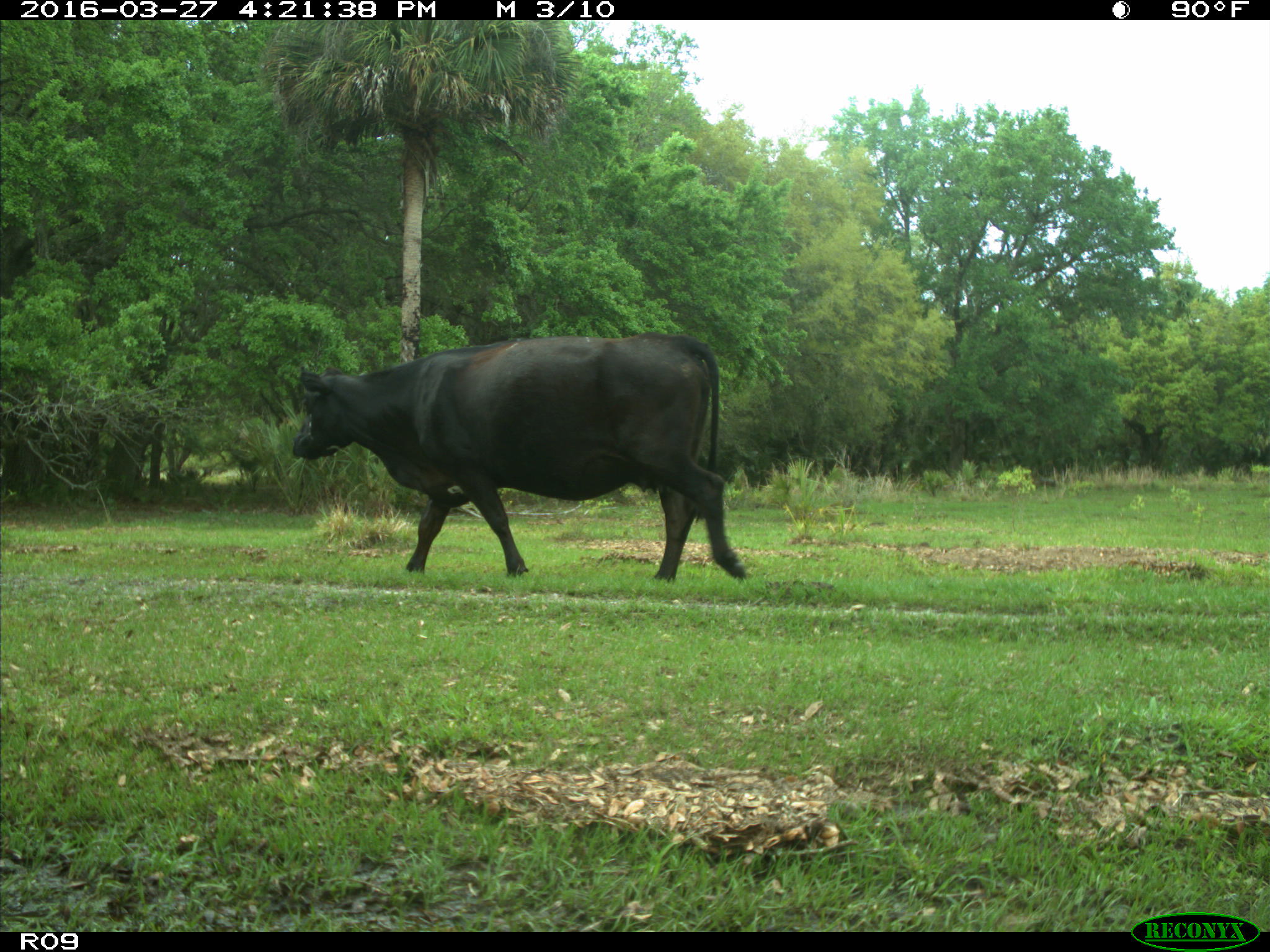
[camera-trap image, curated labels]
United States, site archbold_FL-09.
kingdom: Animalia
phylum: Chordata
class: Mammalia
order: Artiodactyla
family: Bovidae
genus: Bos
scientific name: Bos taurus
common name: domestic cow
Bos taurus (domestic cow).